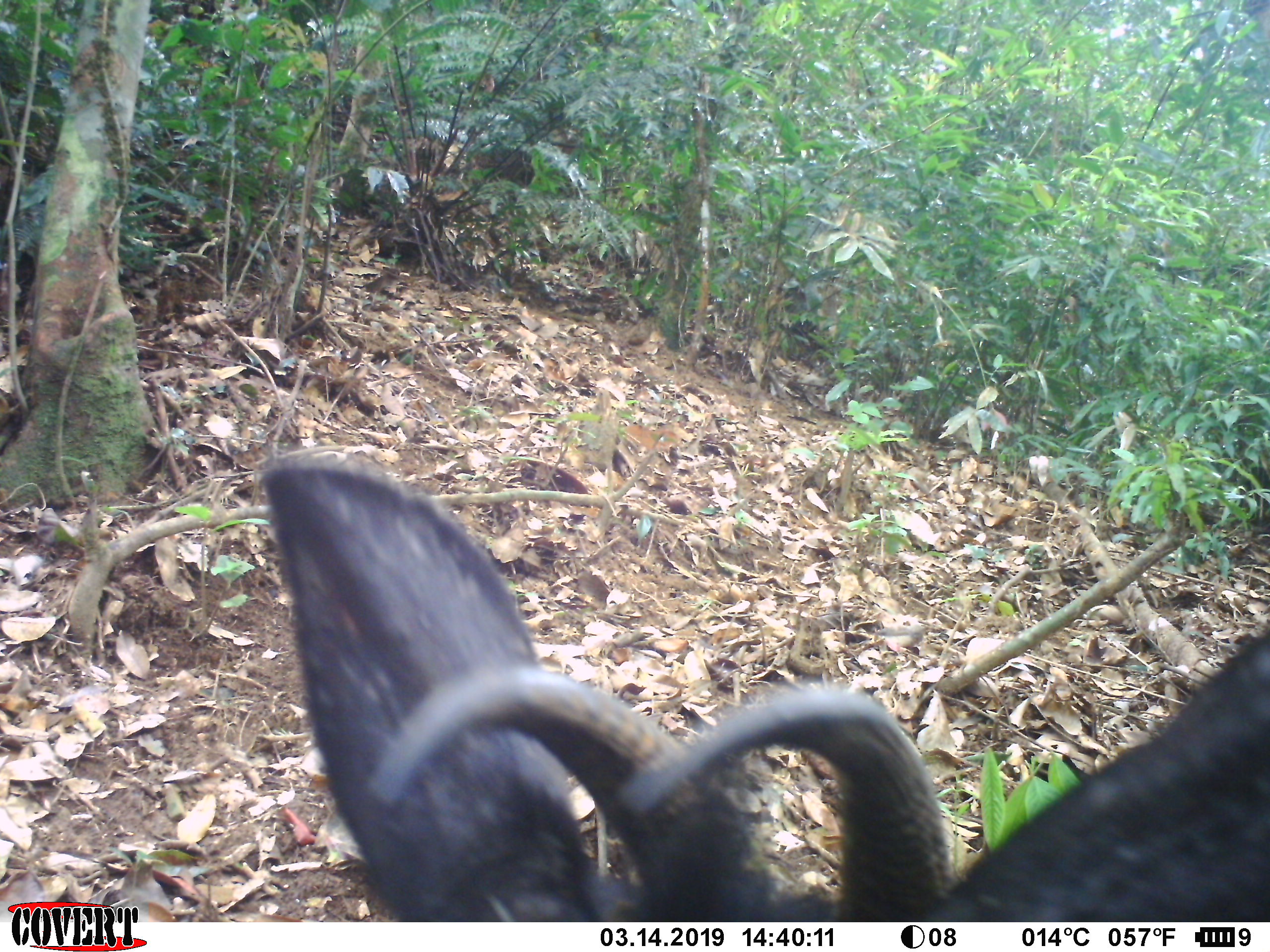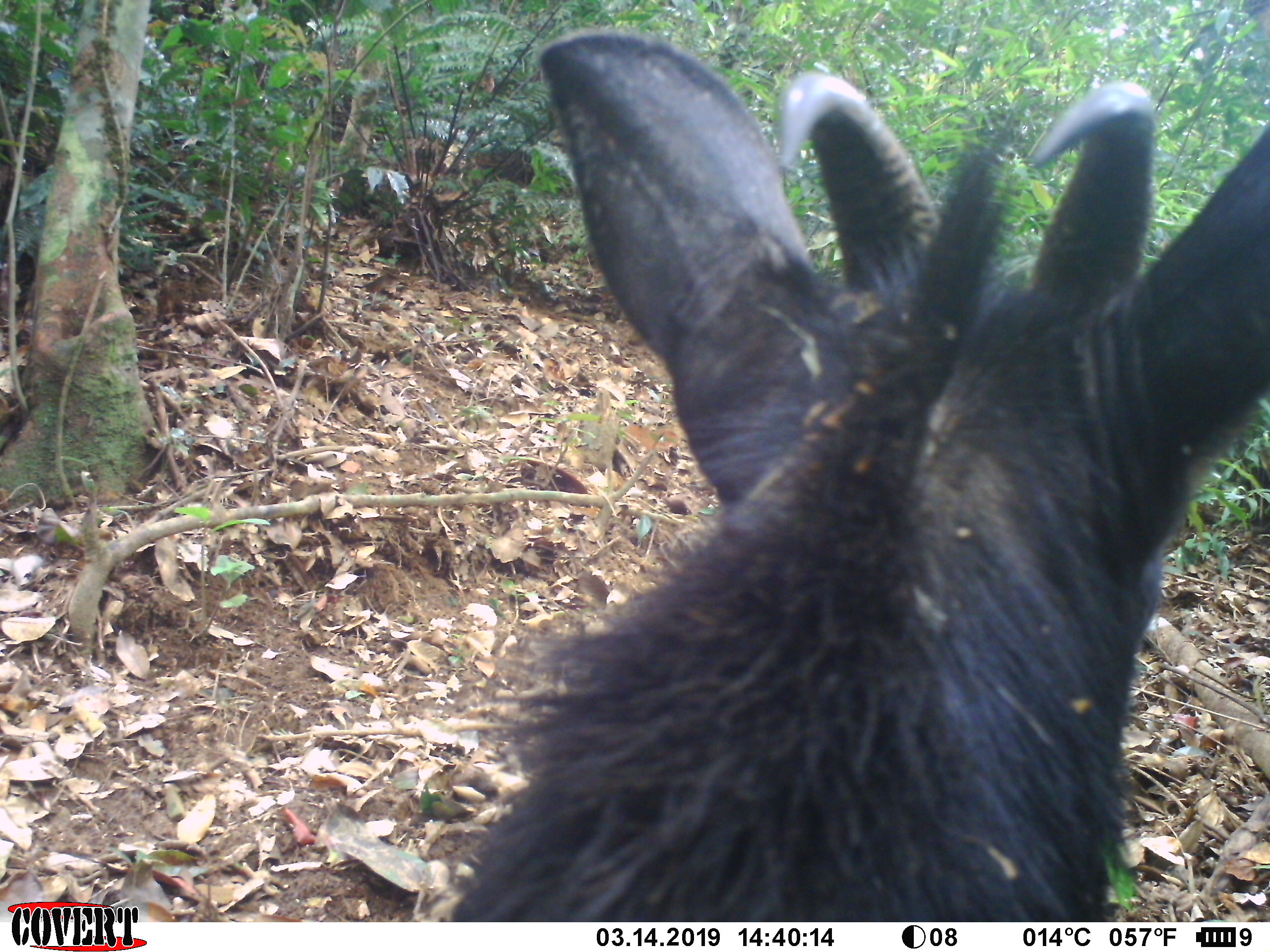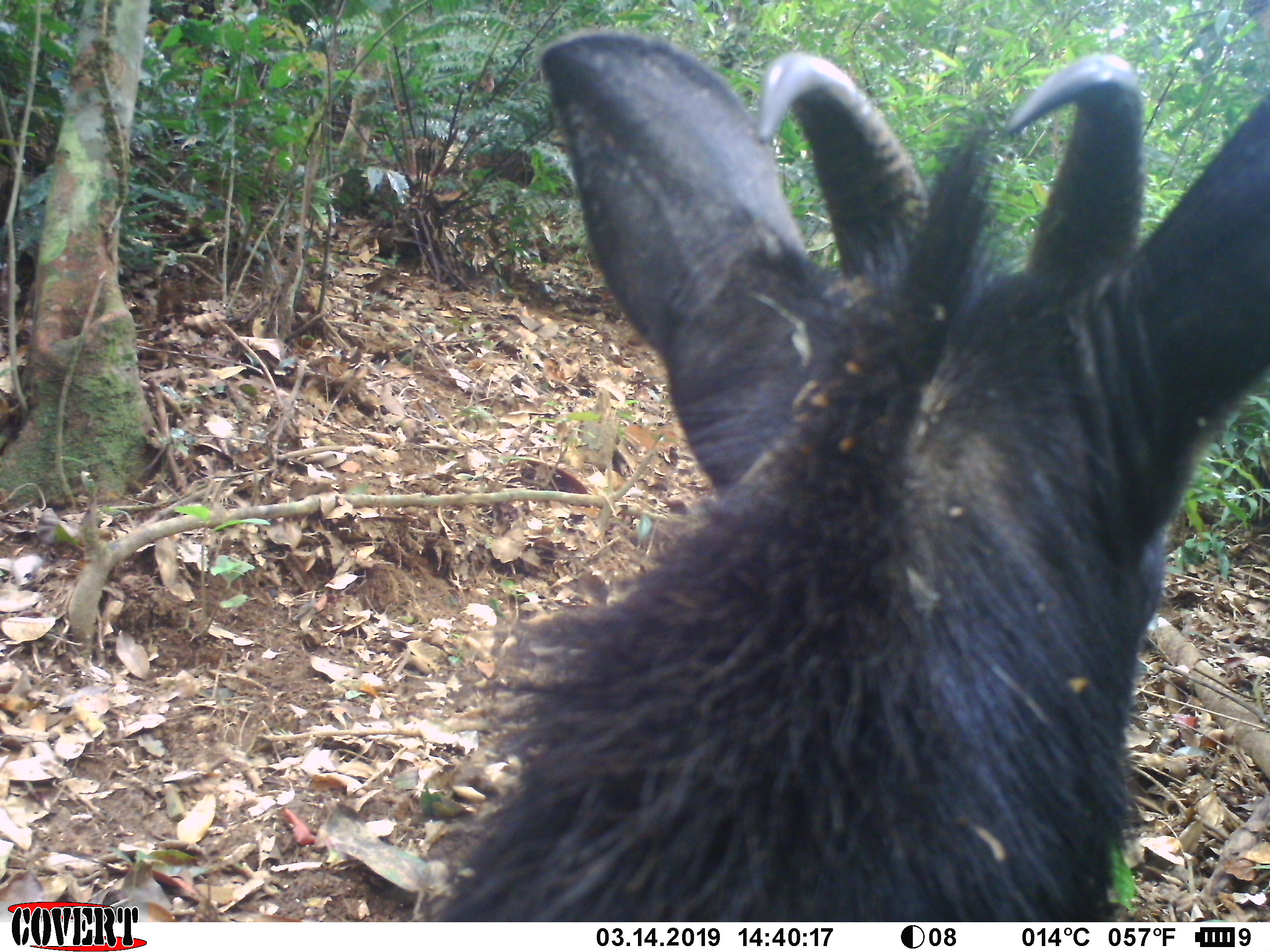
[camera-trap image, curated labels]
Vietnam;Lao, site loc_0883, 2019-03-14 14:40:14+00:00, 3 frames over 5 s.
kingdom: Animalia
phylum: Chordata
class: Mammalia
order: Artiodactyla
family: Bovidae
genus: Capricornis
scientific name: Capricornis sumatraensis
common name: chinese serow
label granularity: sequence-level